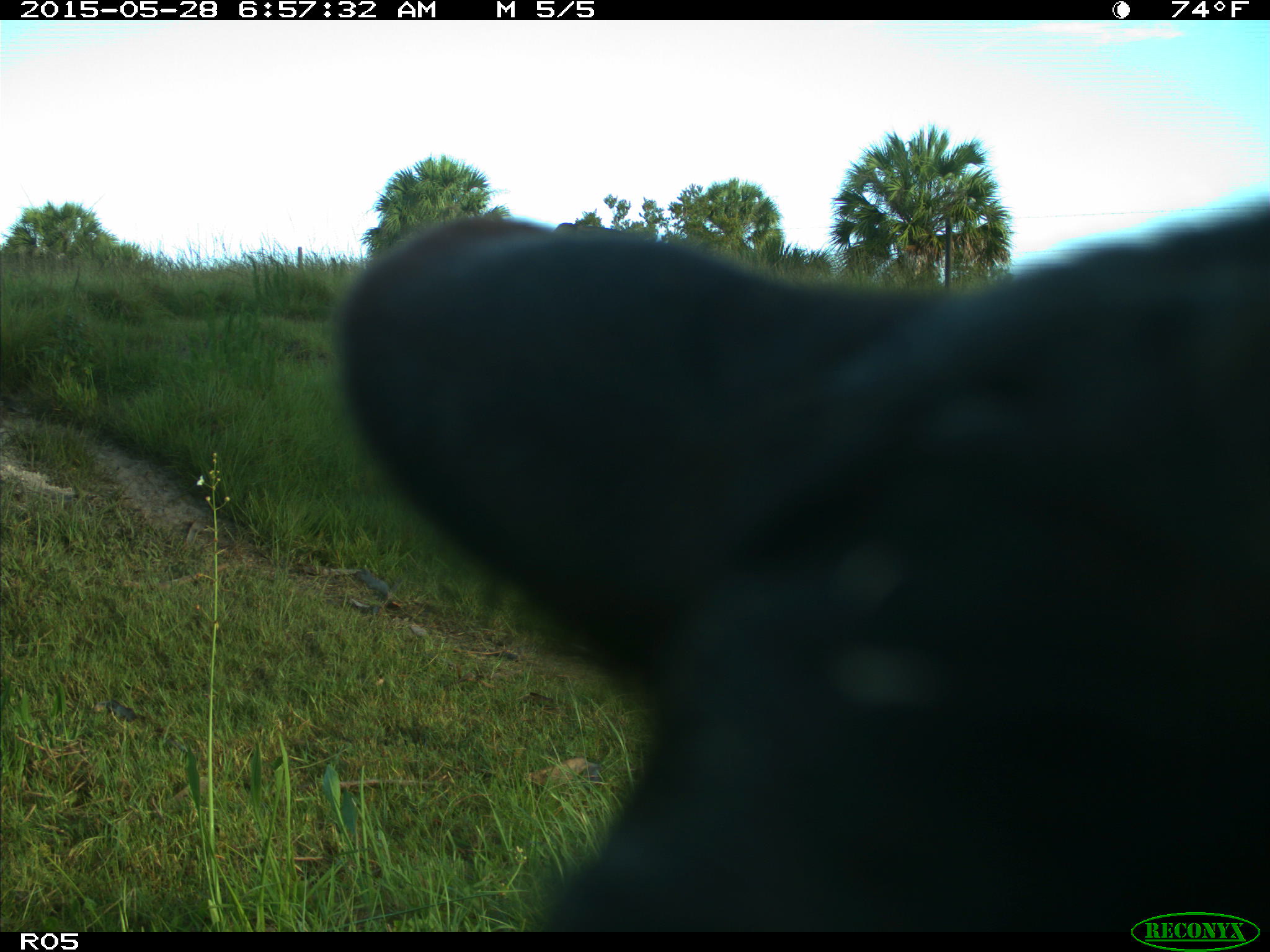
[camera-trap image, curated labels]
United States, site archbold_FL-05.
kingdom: Animalia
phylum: Chordata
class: Mammalia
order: Artiodactyla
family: Bovidae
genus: Bos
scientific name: Bos taurus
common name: domestic cow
Bos taurus (domestic cow).